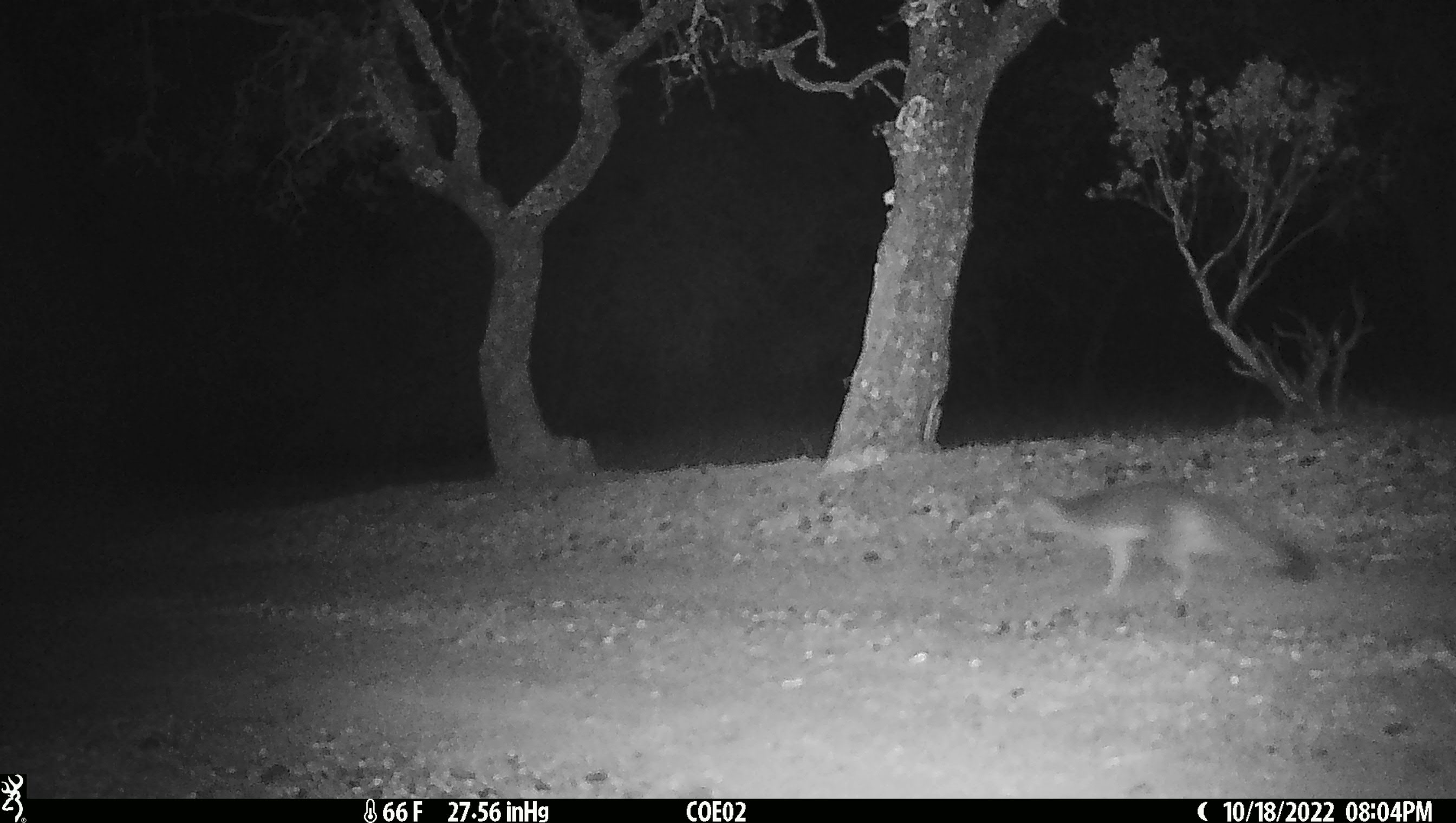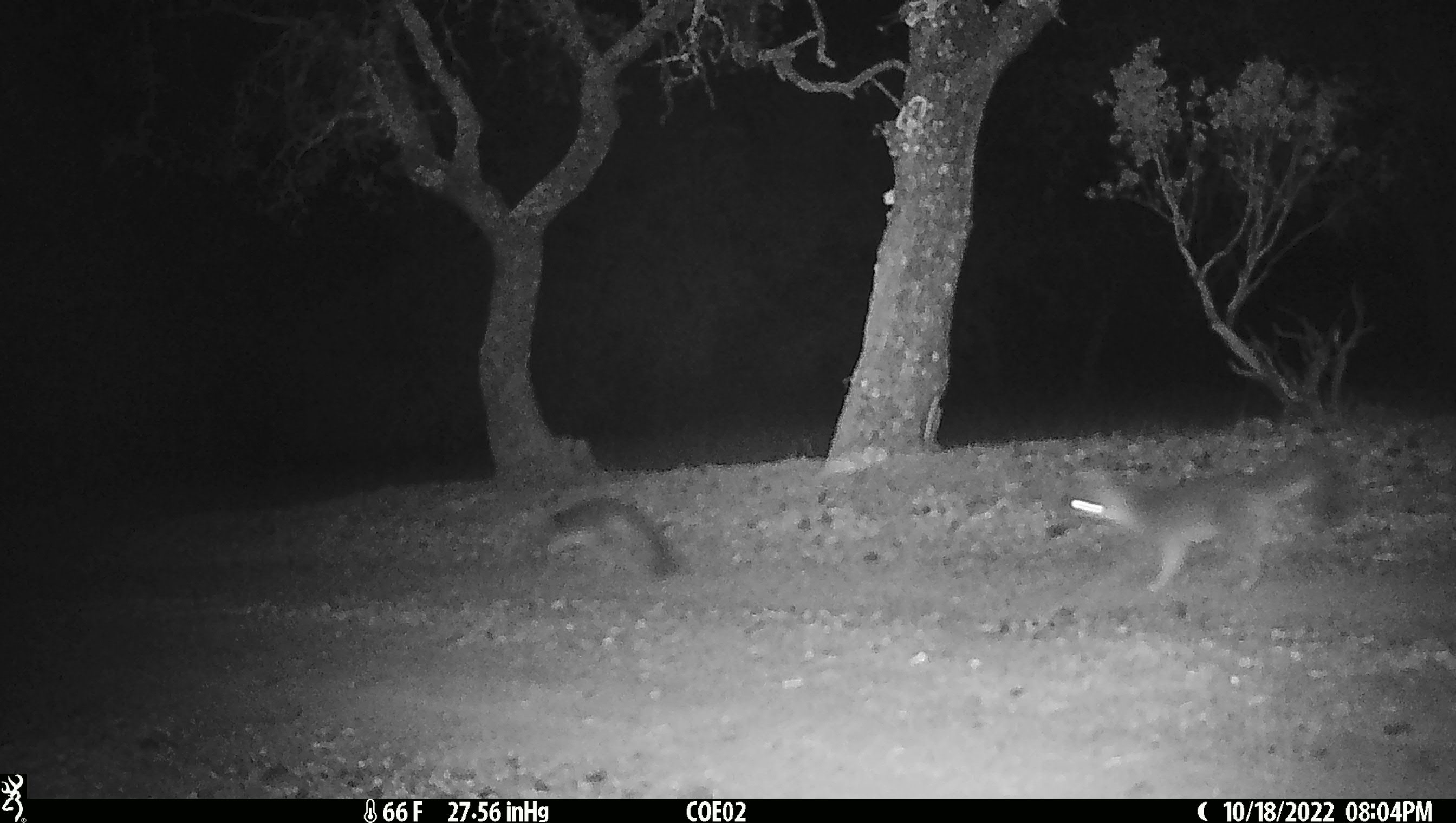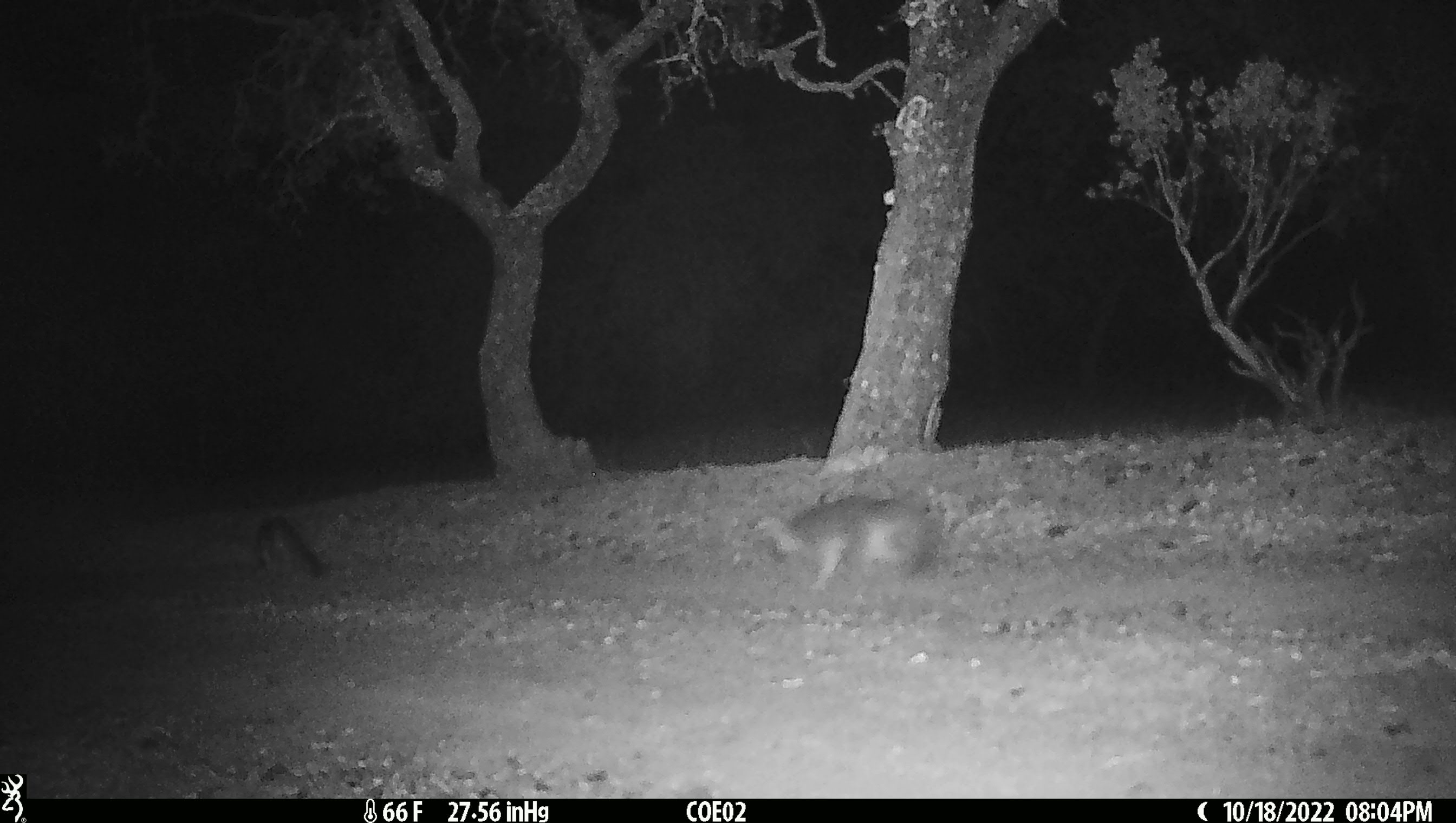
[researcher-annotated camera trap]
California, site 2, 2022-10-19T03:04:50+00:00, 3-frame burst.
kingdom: Animalia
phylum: Chordata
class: Mammalia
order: Carnivora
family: Canidae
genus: Urocyon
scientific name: Urocyon cinereoargenteus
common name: gray fox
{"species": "gray fox (Urocyon cinereoargenteus)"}